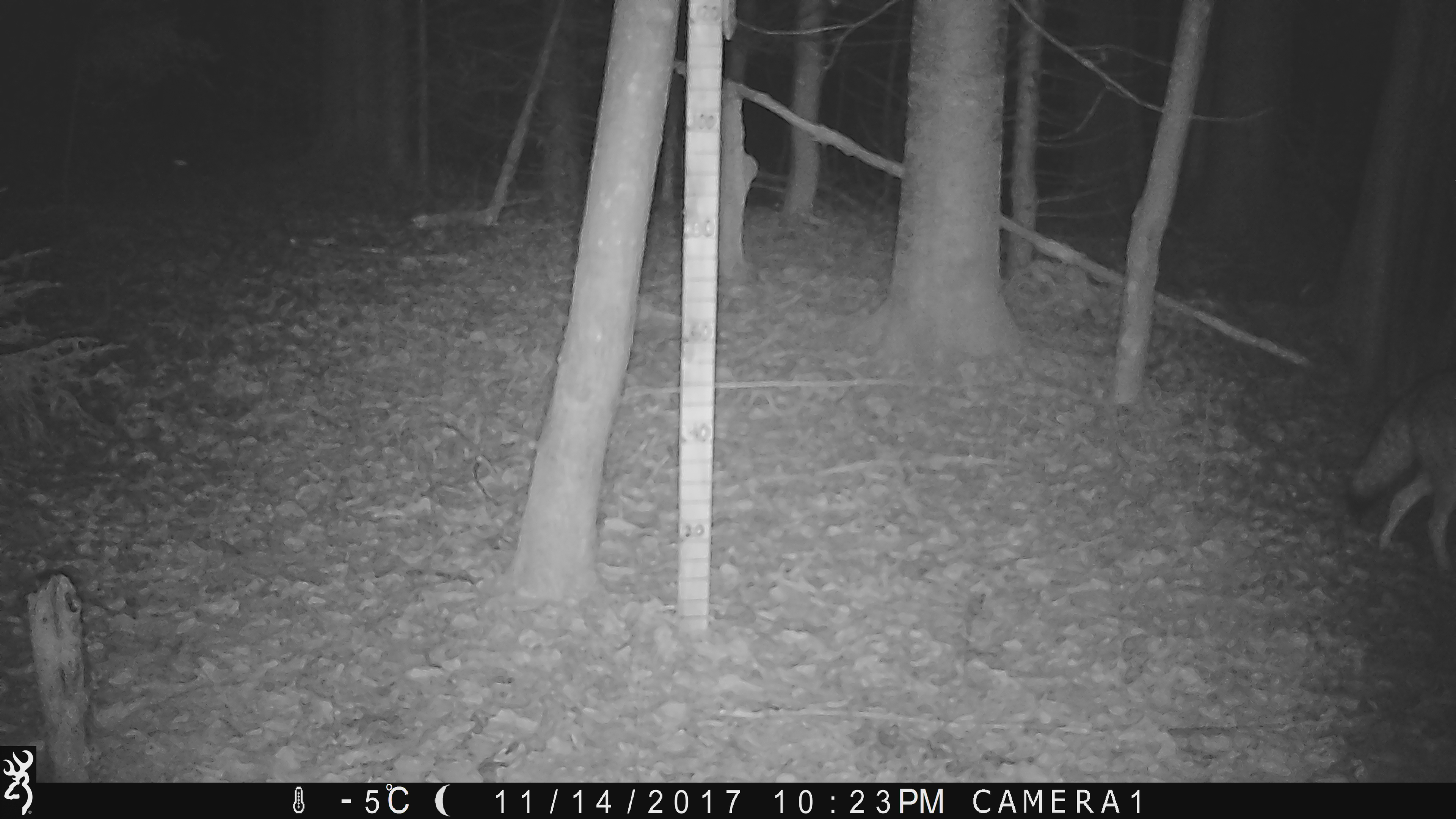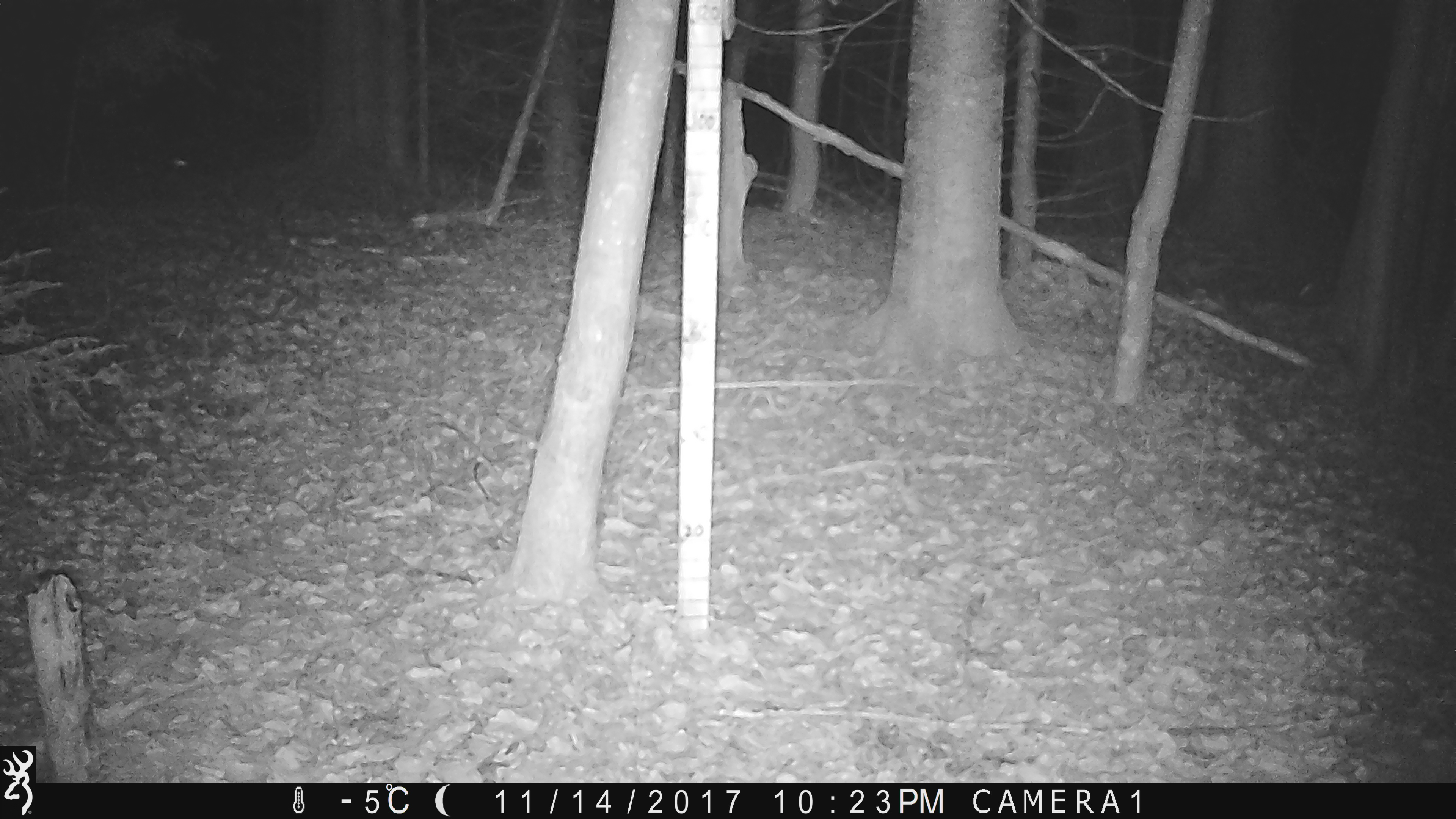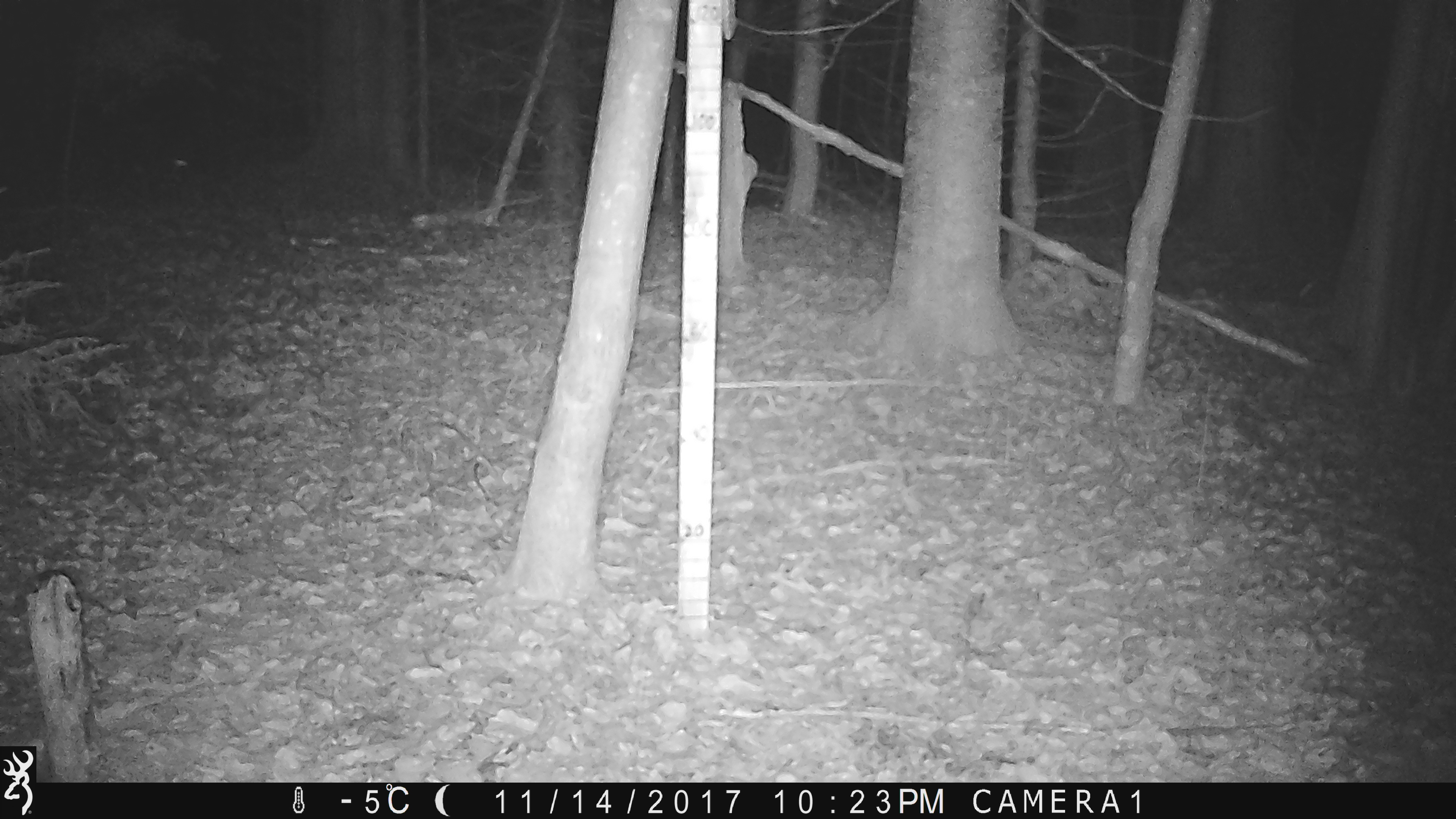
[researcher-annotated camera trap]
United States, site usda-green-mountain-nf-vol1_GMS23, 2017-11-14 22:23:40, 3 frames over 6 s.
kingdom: Animalia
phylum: Chordata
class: Mammalia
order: Carnivora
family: Canidae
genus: Canis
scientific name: Canis latrans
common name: coyote